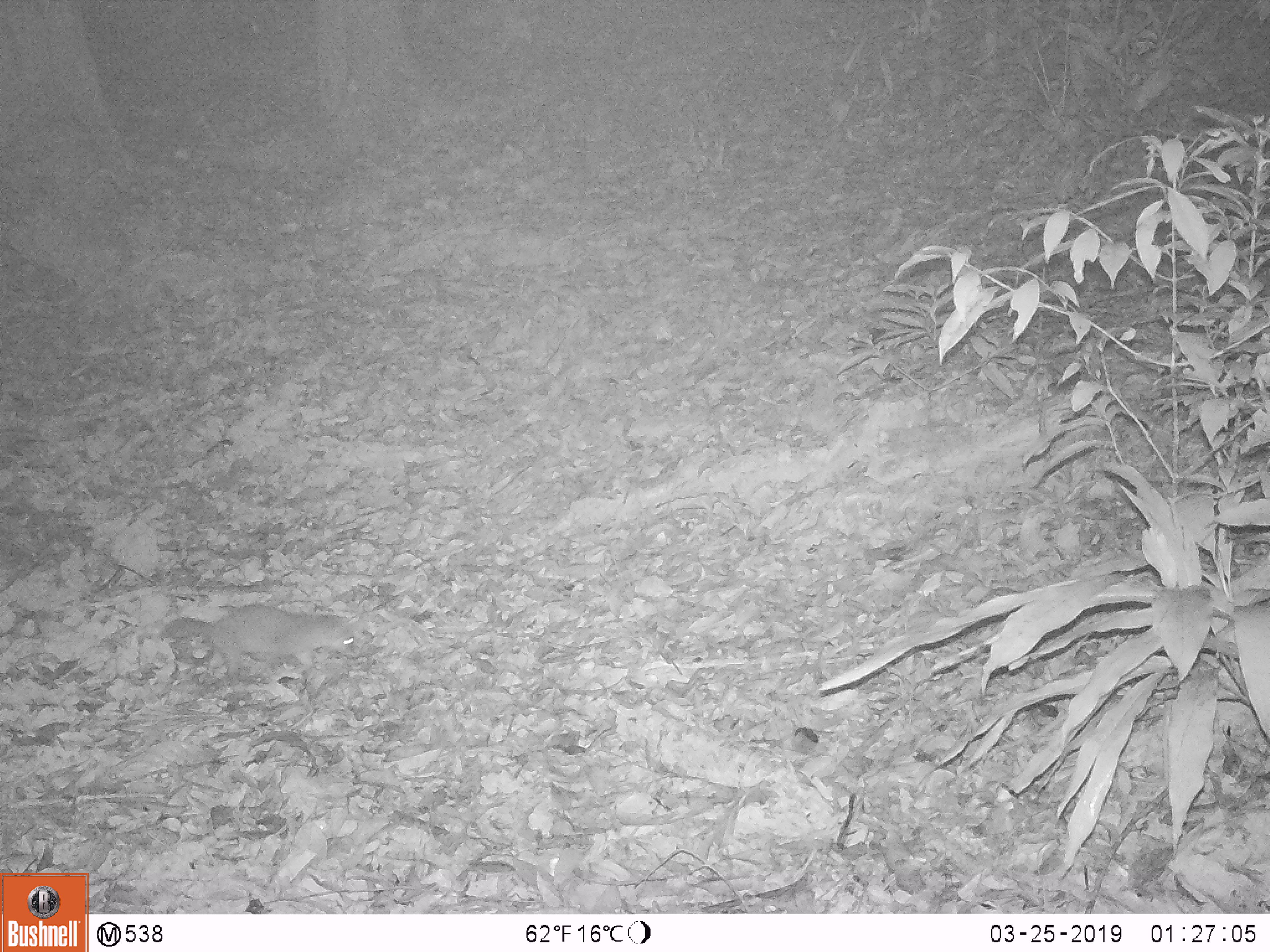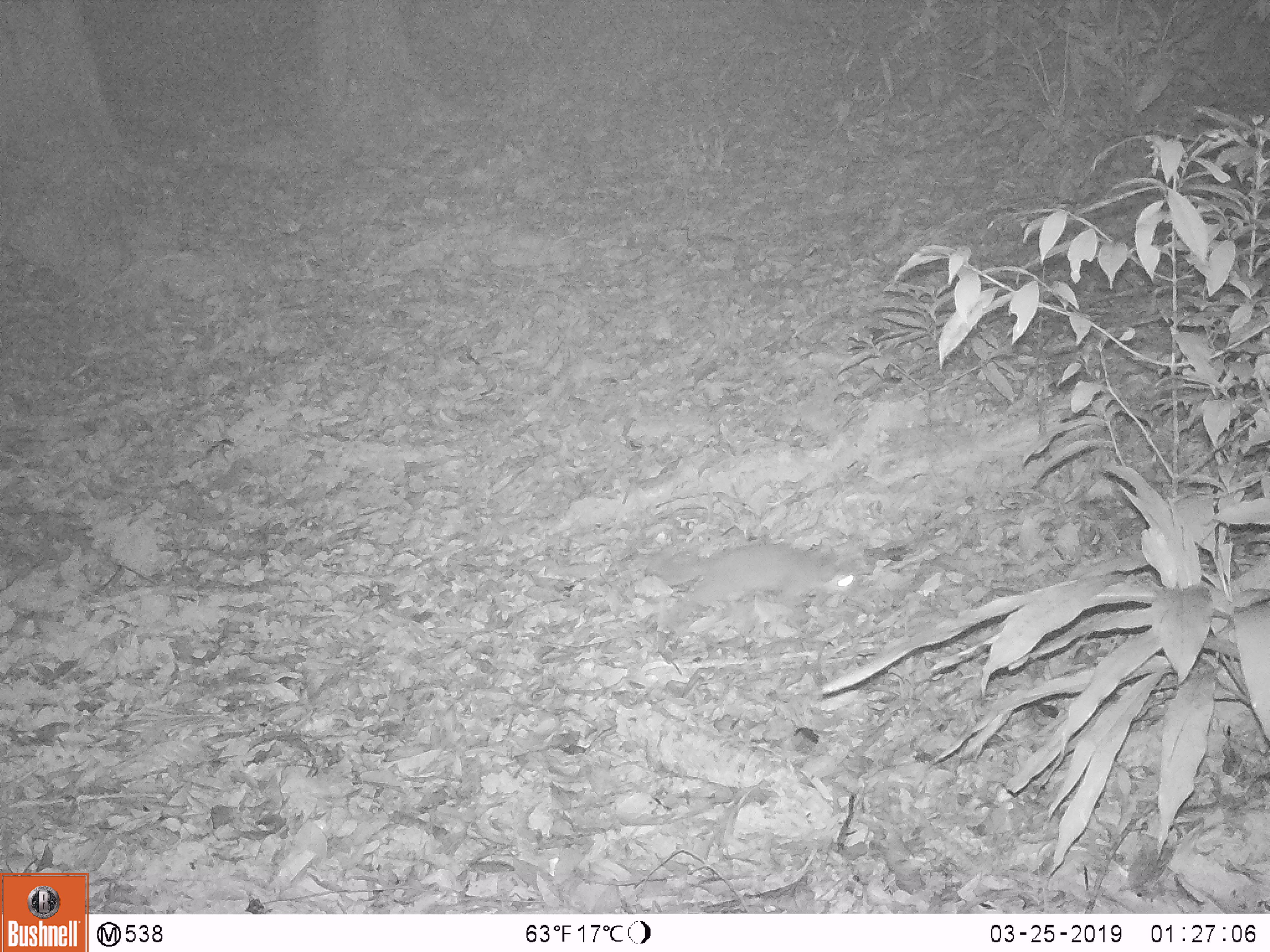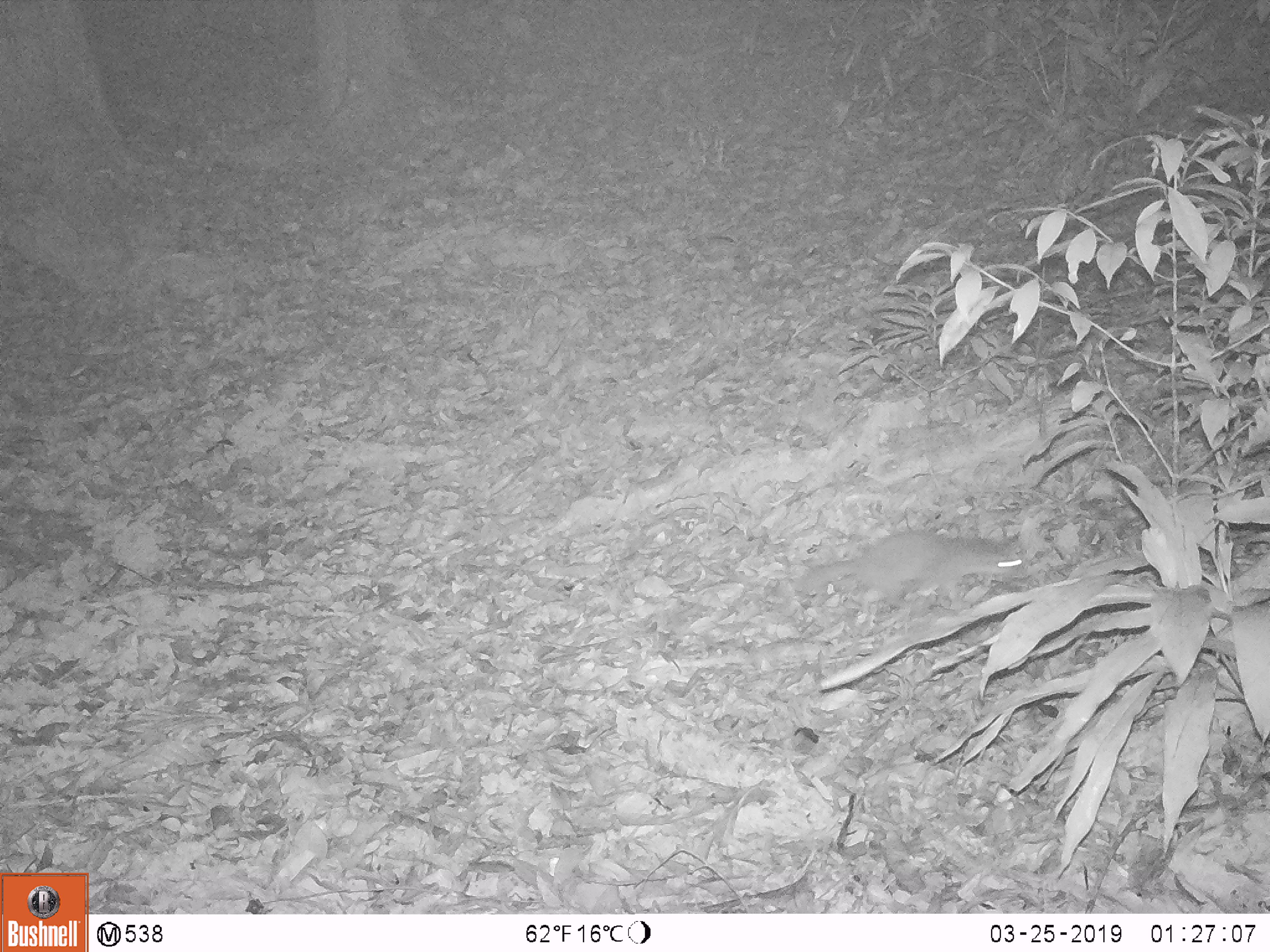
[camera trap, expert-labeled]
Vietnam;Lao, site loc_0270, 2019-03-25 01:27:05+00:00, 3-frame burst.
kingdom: Animalia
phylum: Chordata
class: Mammalia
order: Carnivora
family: Mustelidae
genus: Melogale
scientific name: Melogale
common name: ferret badger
Ferret badger (Melogale). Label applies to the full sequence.